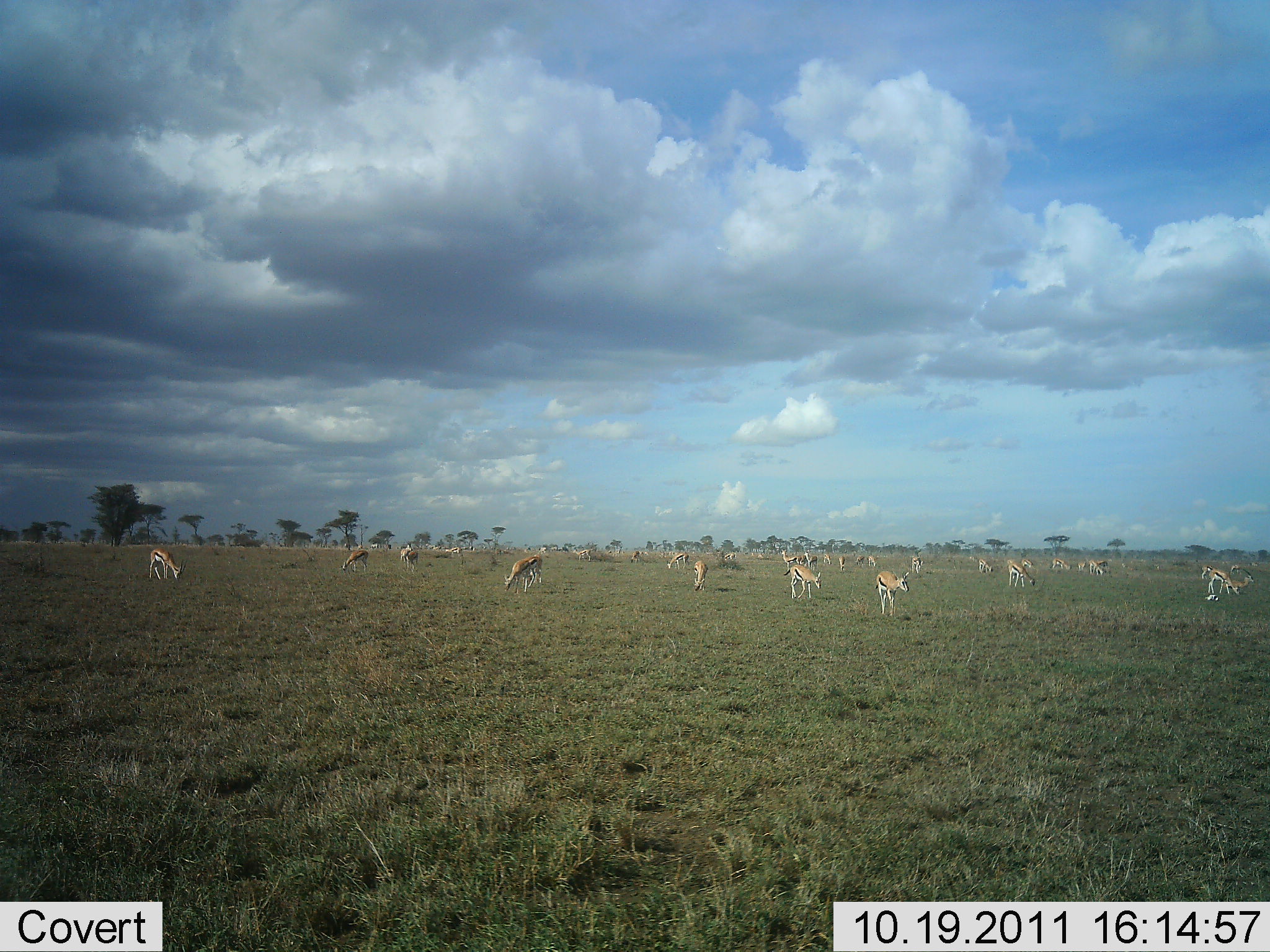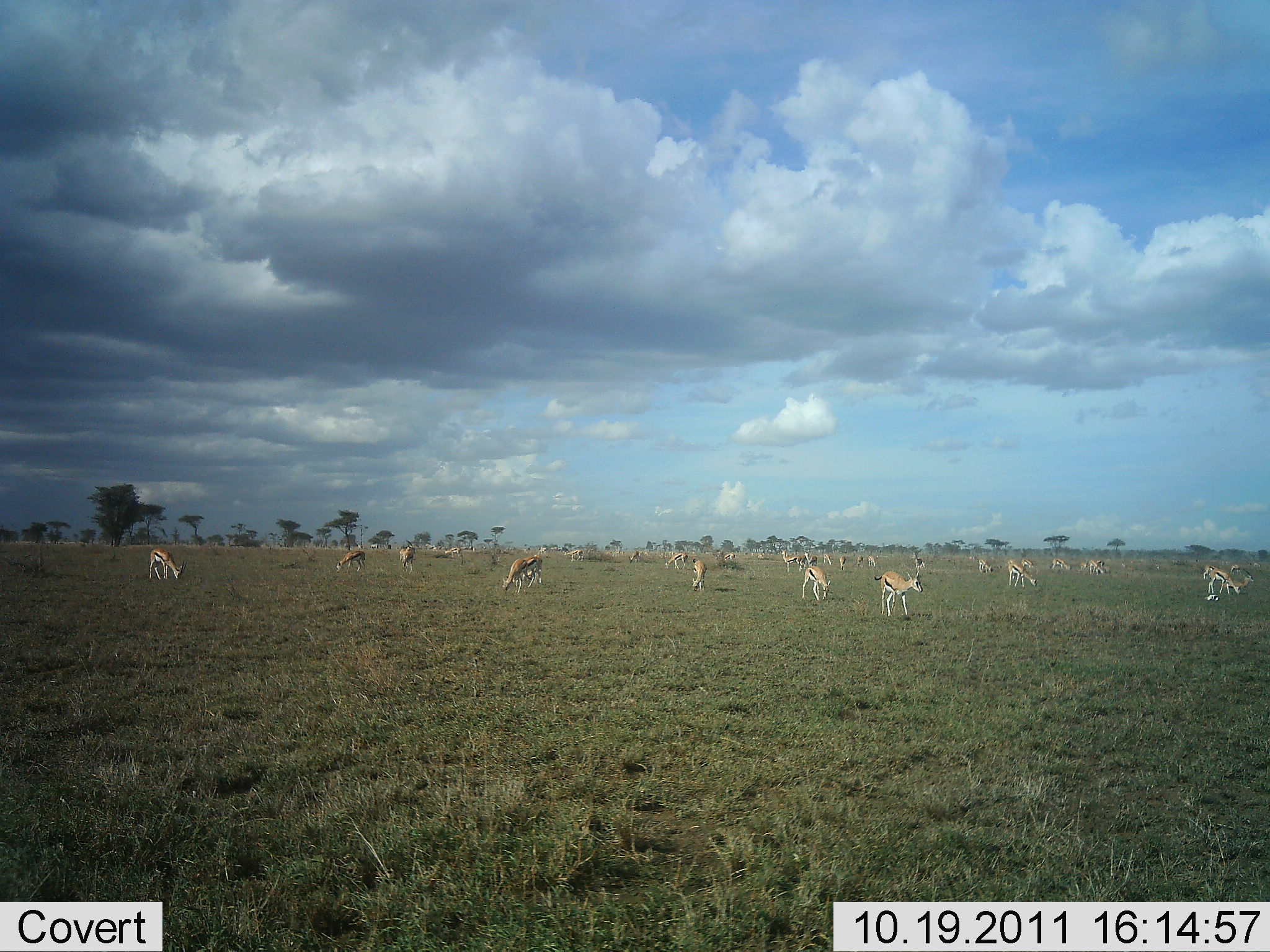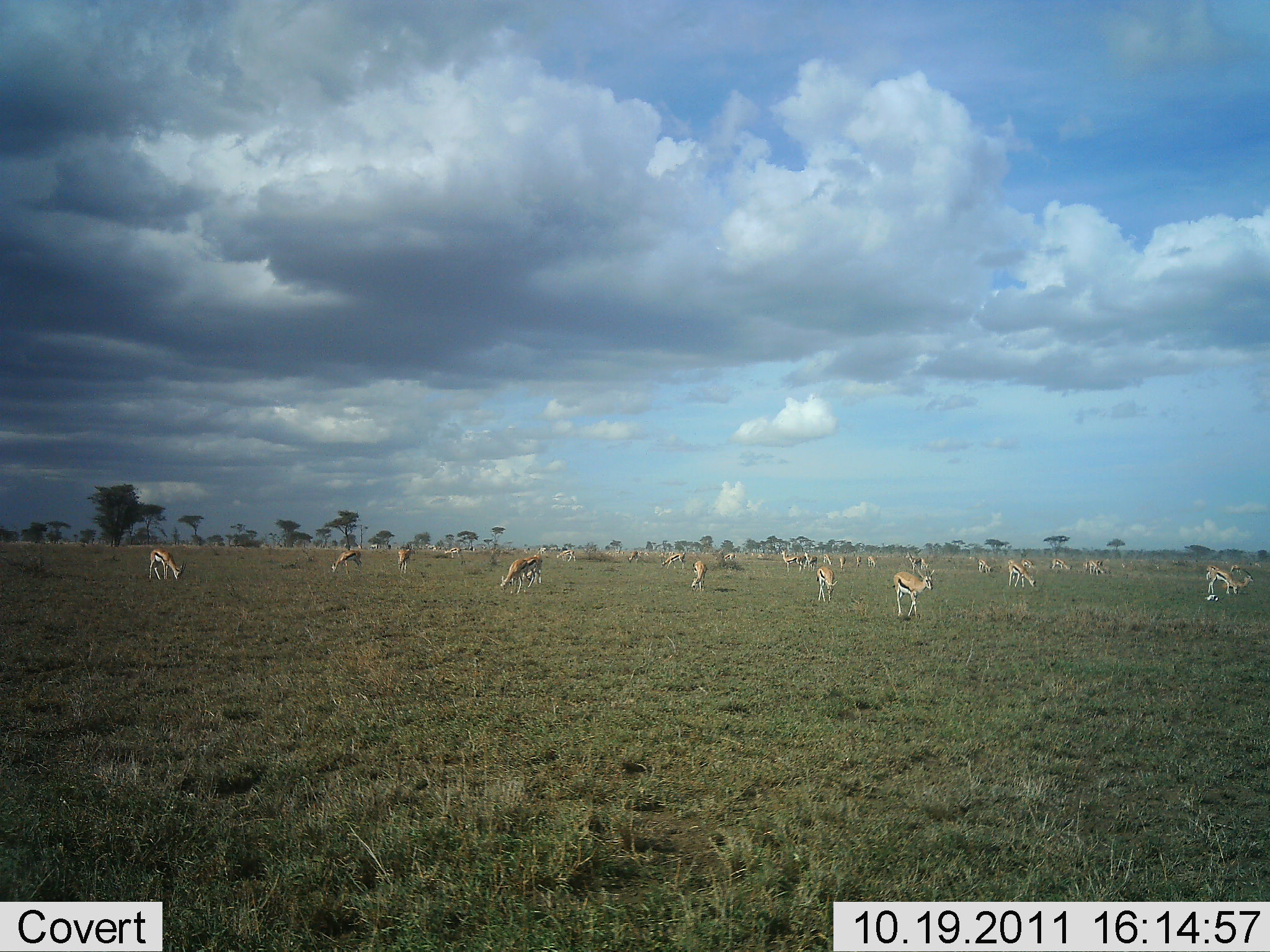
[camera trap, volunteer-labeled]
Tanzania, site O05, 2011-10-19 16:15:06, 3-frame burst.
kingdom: Animalia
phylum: Chordata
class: Mammalia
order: Artiodactyla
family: Bovidae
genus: Eudorcas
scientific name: Eudorcas thomsonii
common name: thomson's gazelle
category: gazellethomsons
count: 11-50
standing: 75%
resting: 8%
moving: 50%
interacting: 0%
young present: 0%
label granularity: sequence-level